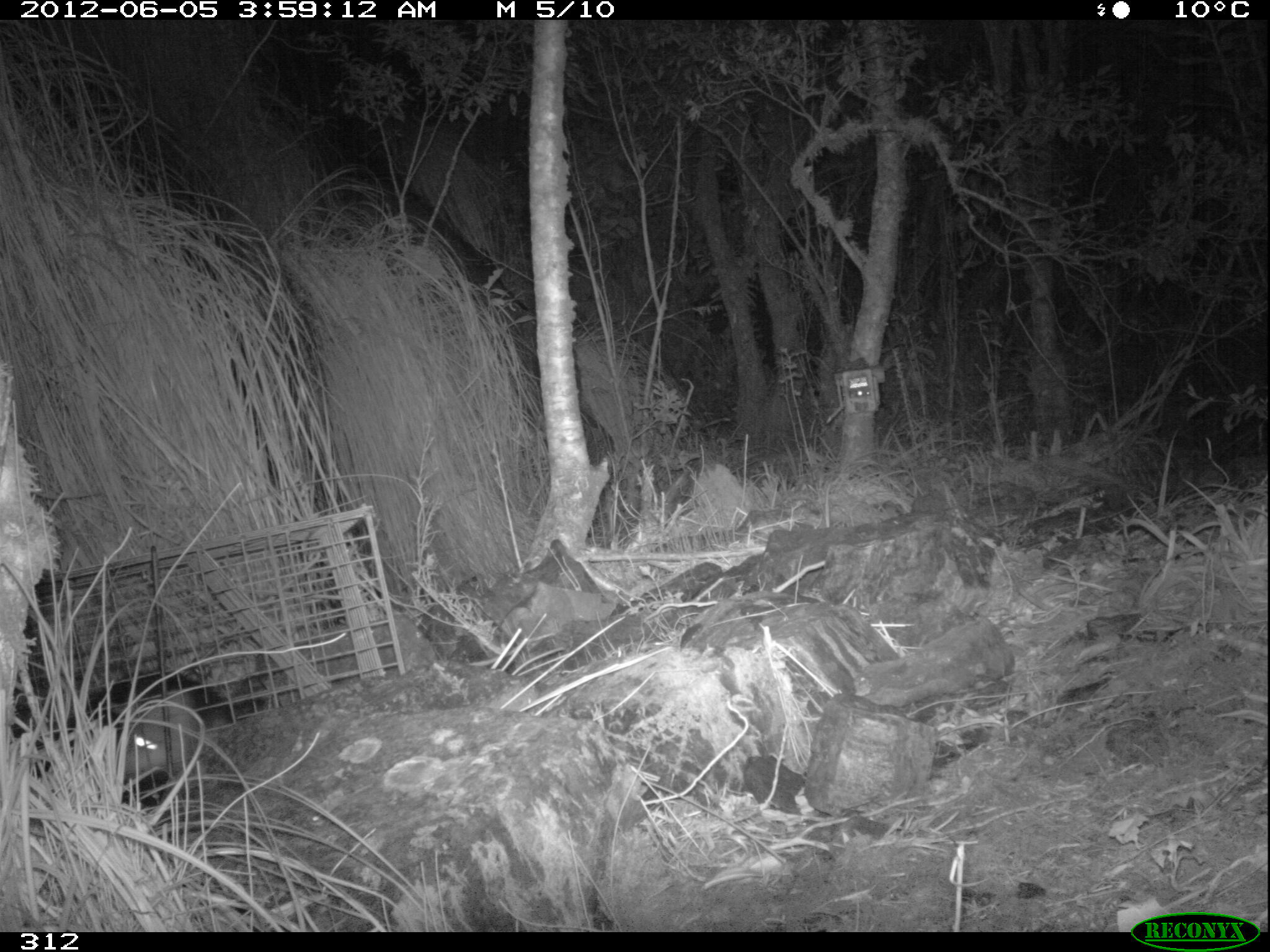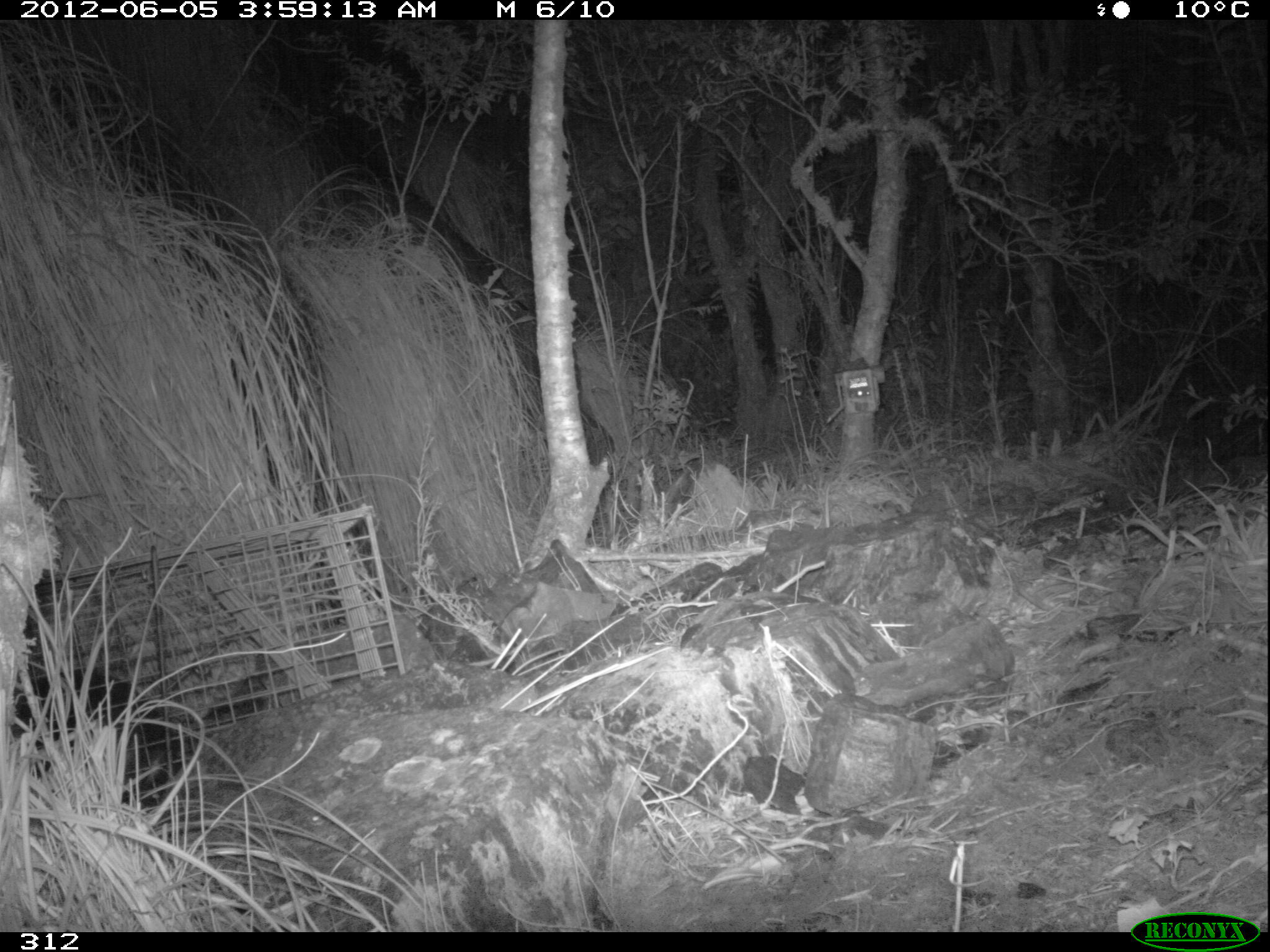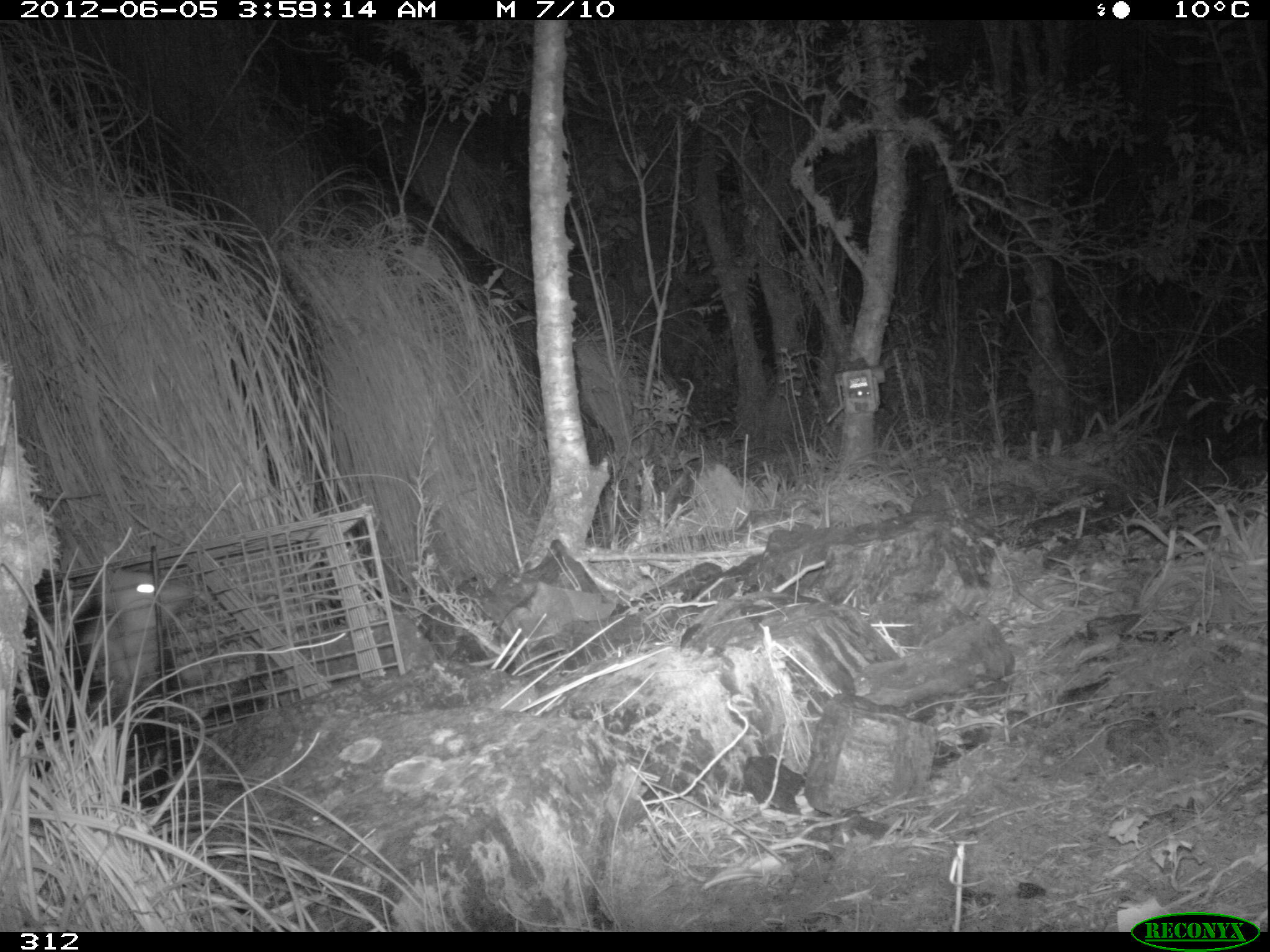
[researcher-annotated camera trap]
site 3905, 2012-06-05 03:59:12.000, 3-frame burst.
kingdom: Animalia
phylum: Chordata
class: Mammalia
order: Didelphimorphia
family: Didelphidae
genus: Didelphis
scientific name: Didelphis pernigra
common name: andean white-eared opossum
Didelphis pernigra (andean white-eared opossum).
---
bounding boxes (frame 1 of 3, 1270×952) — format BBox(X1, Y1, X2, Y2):
didelphis pernigra: BBox(10, 664, 269, 810)